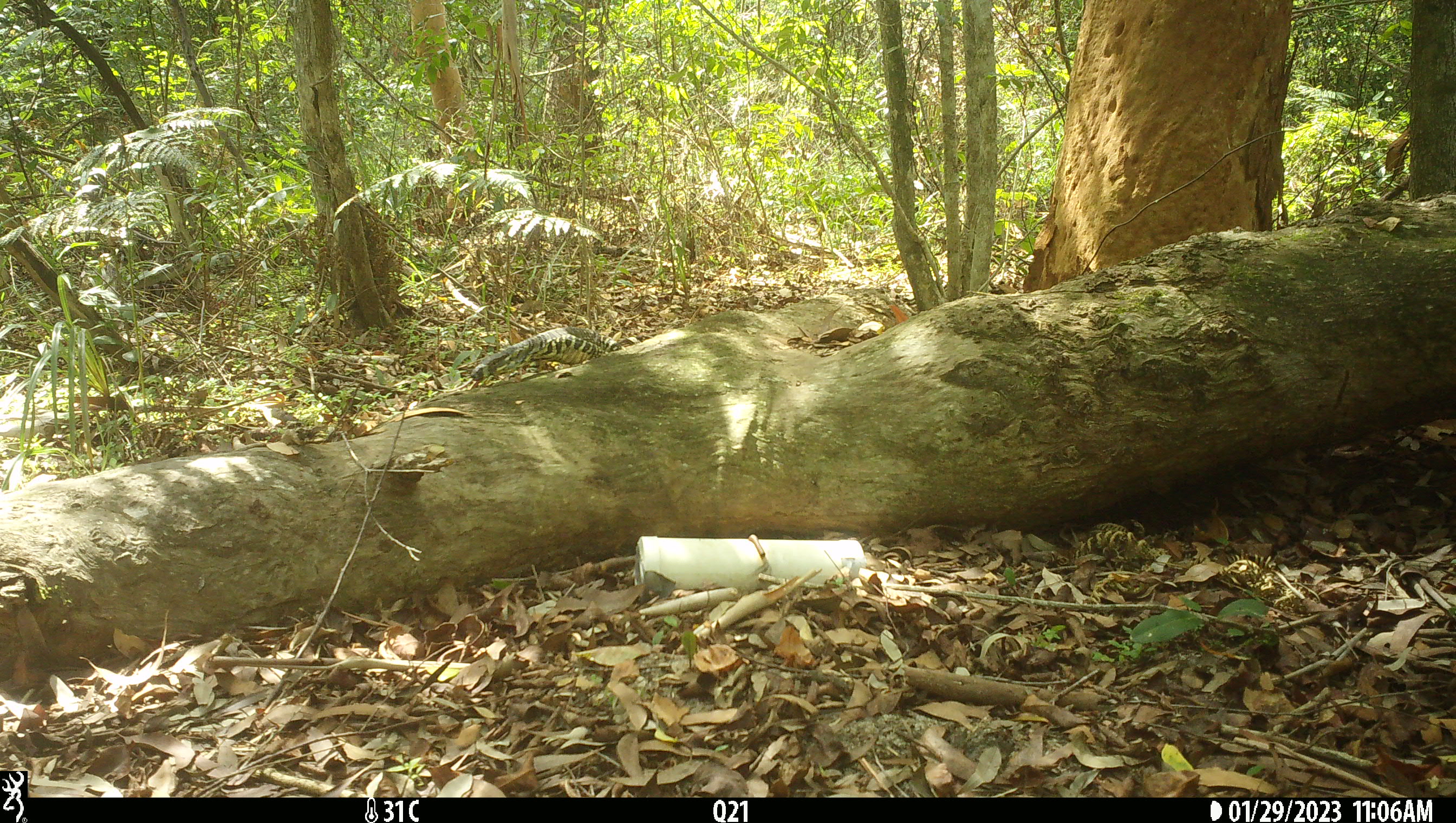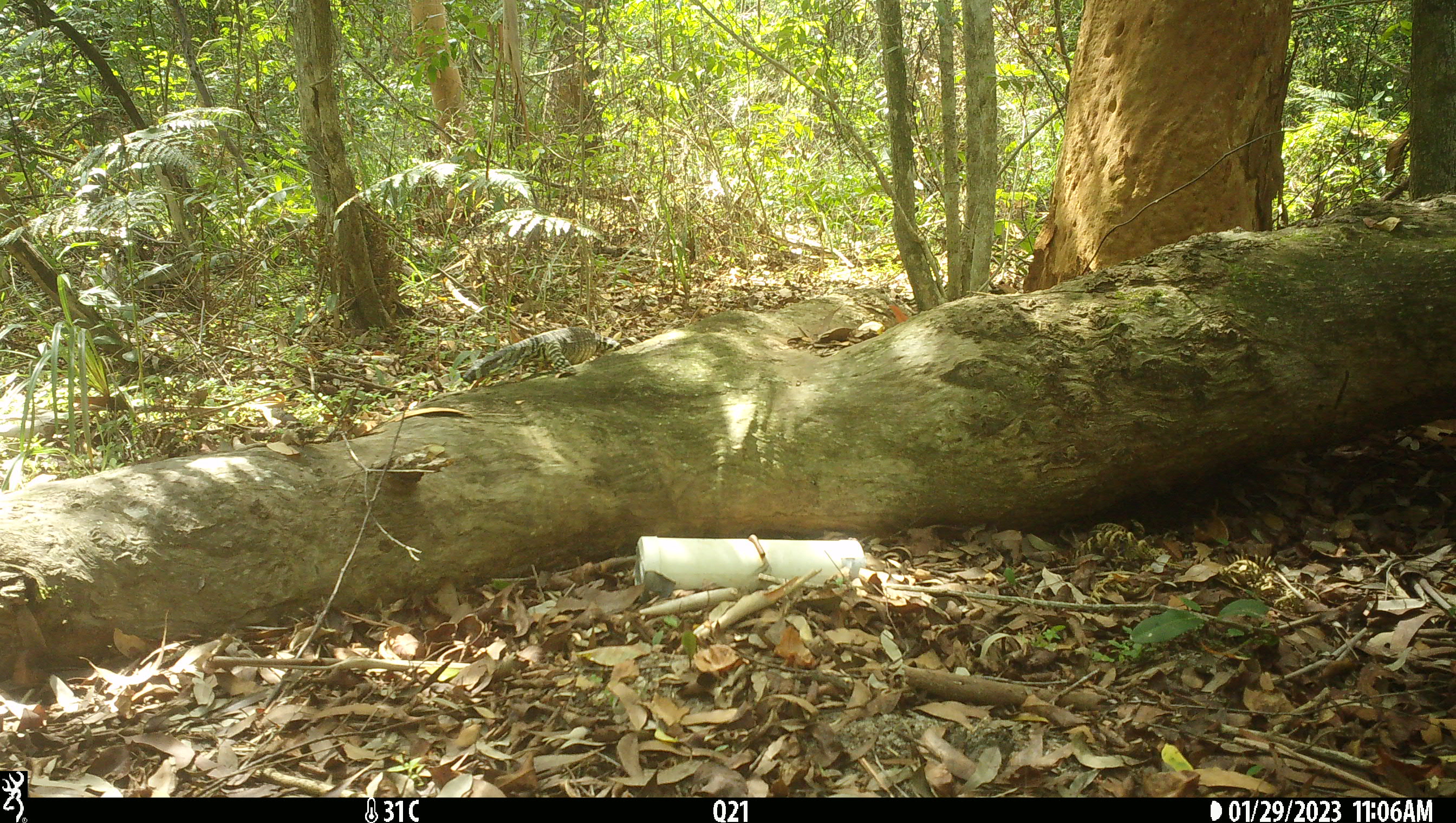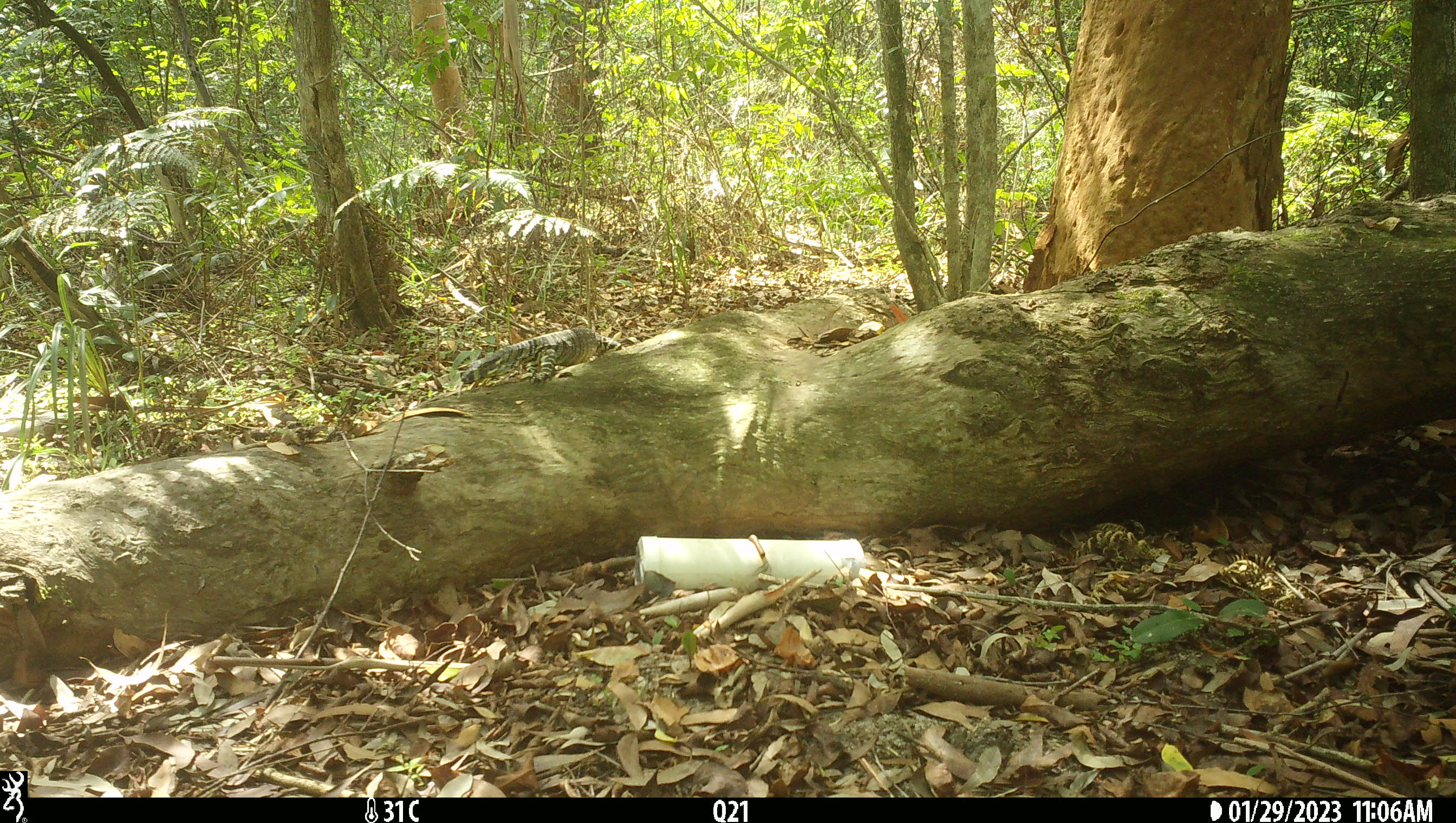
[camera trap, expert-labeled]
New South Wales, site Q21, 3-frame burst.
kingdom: Animalia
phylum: Chordata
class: Reptilia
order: Squamata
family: Varanidae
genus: Varanus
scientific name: Varanus varius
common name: lace monitor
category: goanna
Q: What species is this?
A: Goanna (lace monitor) (Varanus varius).